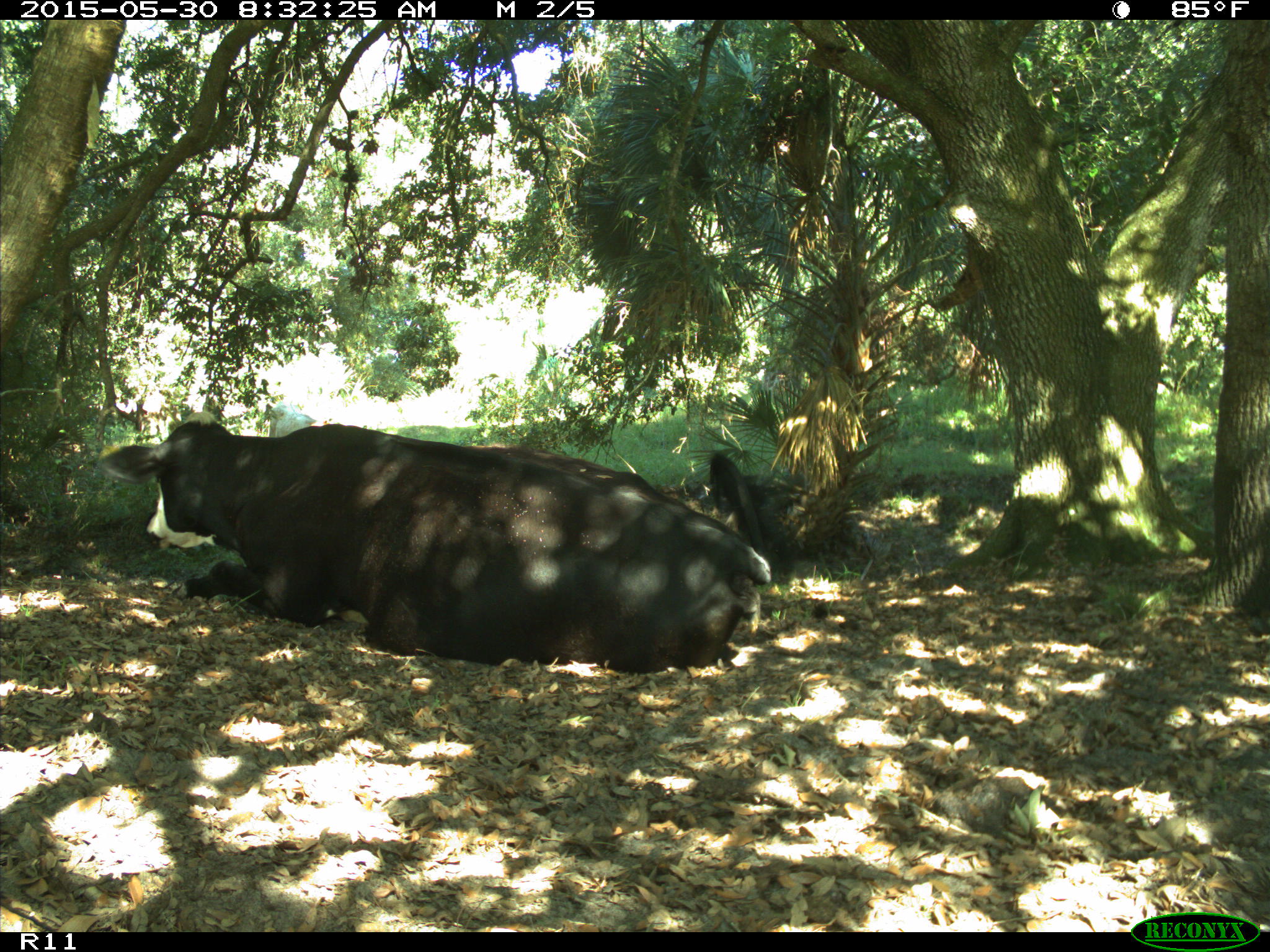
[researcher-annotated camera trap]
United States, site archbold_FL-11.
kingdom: Animalia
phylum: Chordata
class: Mammalia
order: Artiodactyla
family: Bovidae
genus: Bos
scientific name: Bos taurus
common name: domestic cow